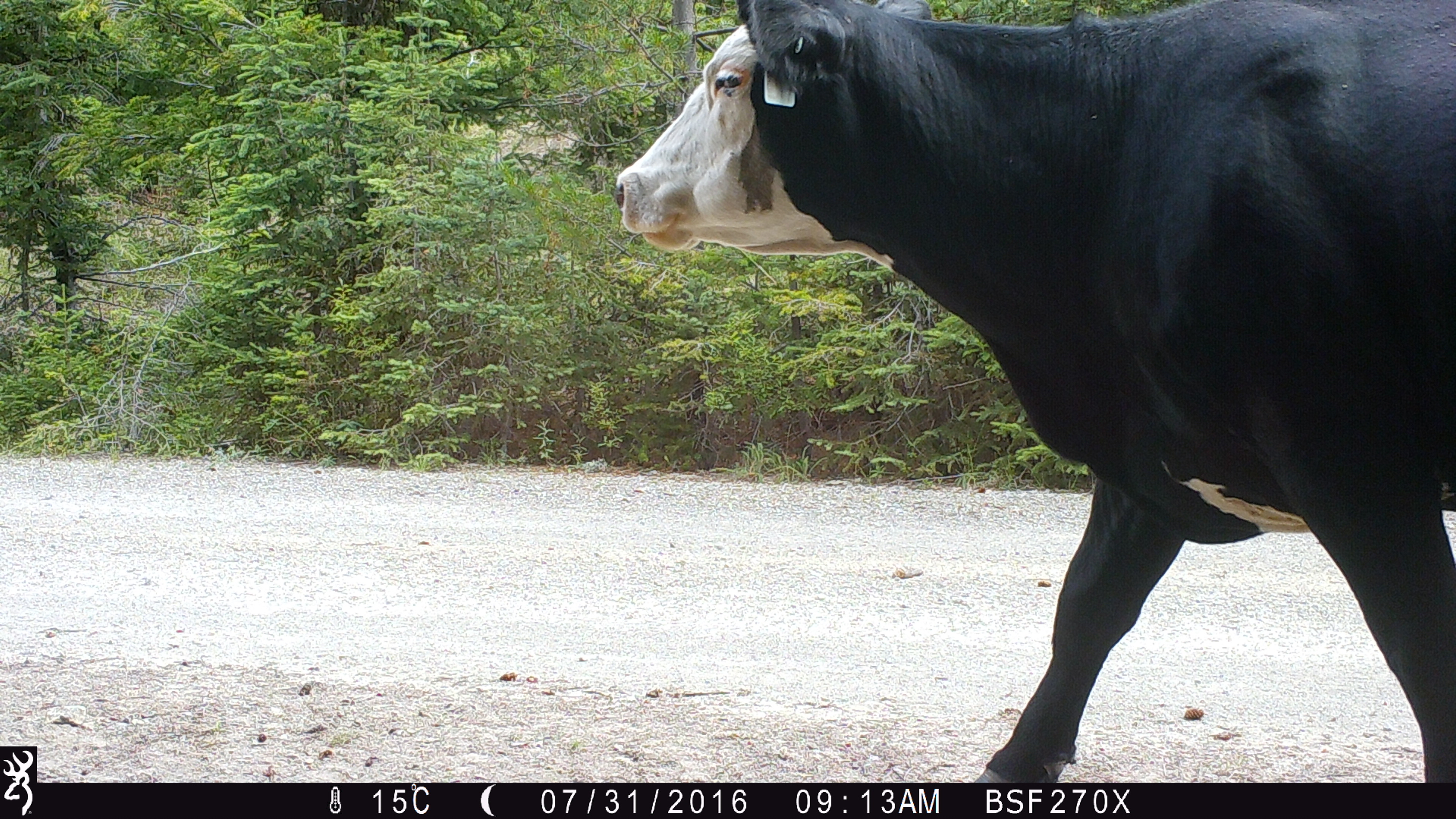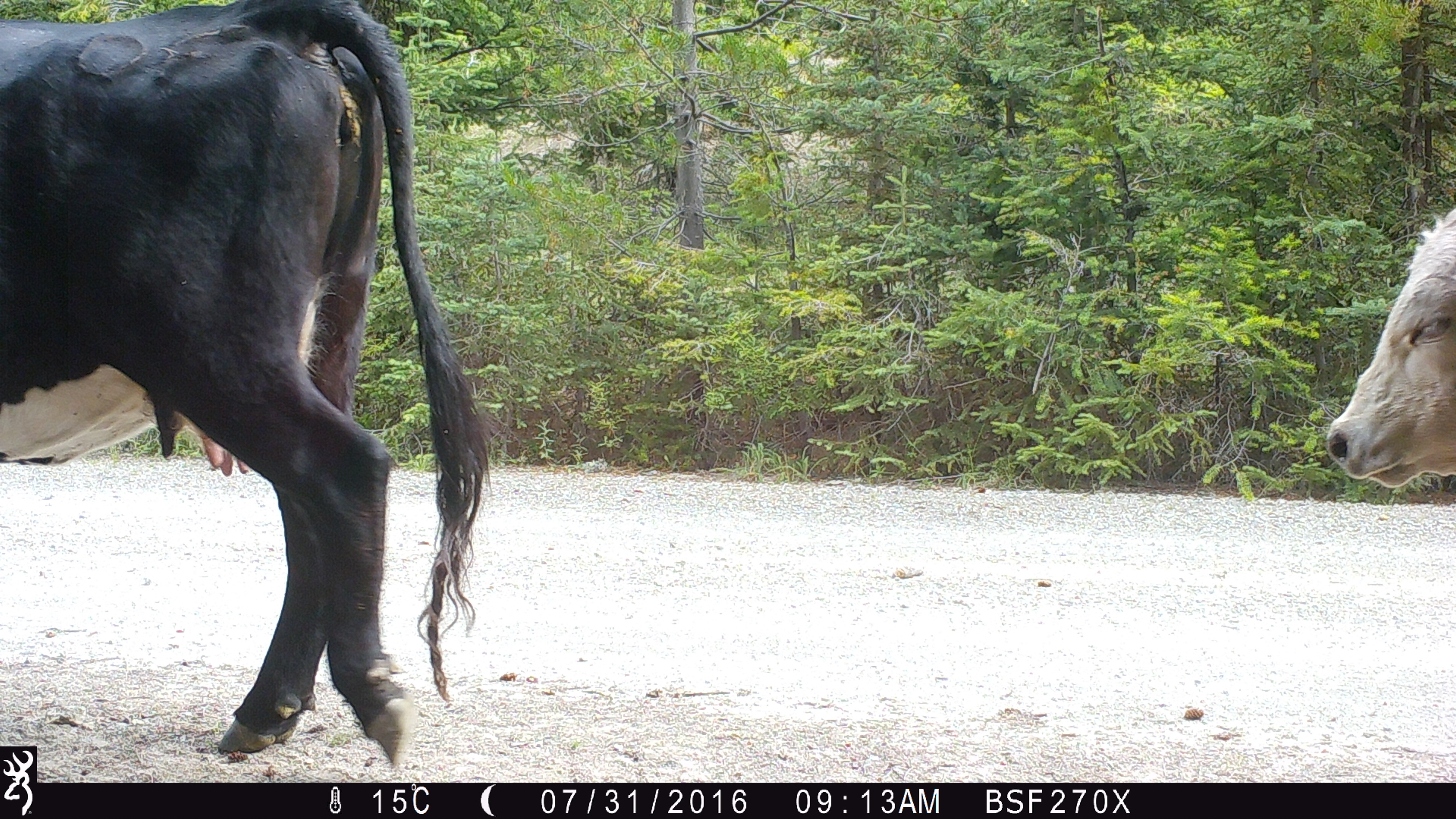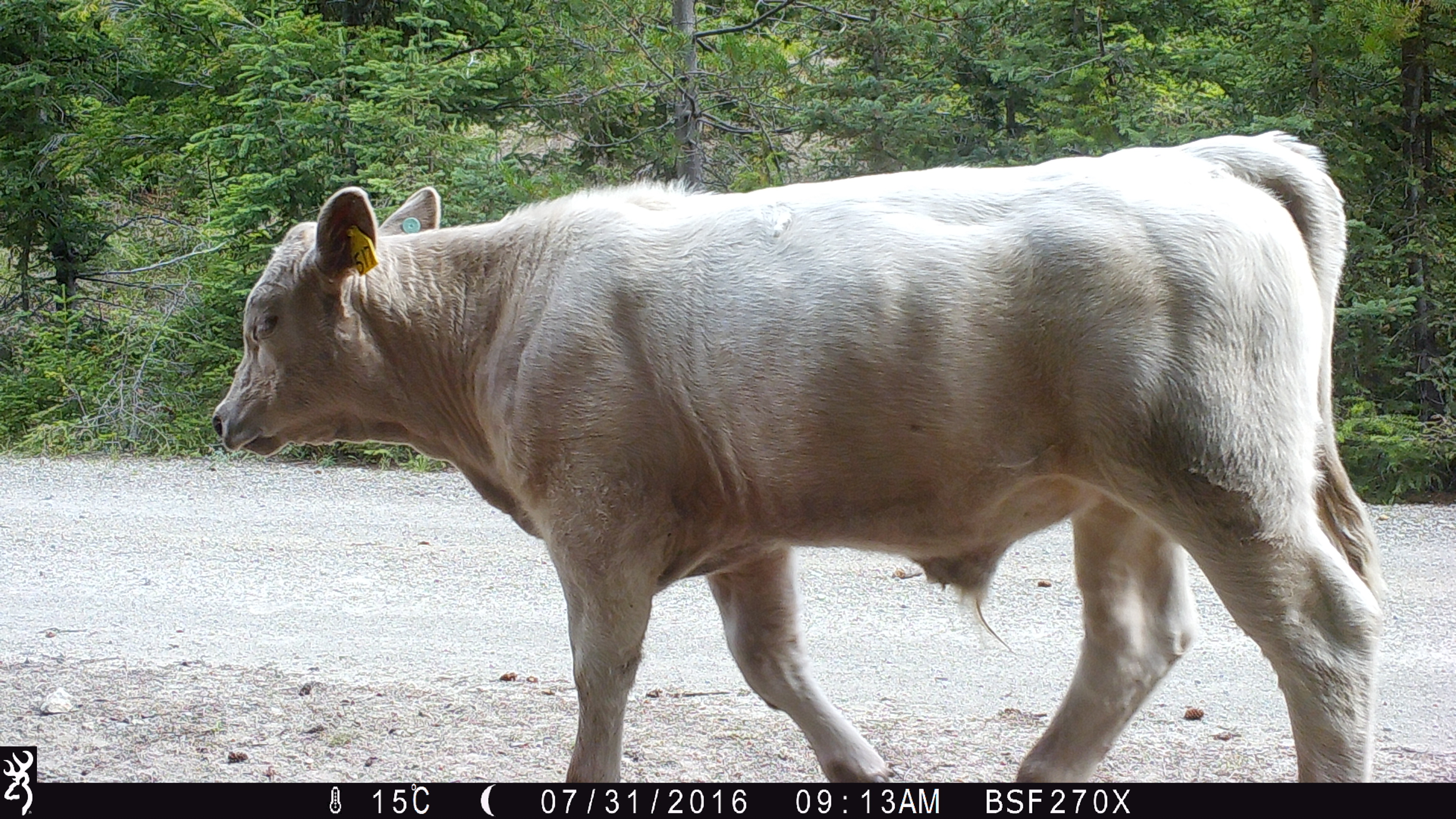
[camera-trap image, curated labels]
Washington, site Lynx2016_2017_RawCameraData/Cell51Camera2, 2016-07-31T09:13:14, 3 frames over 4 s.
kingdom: Animalia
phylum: Chordata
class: Mammalia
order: Artiodactyla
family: Bovidae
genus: Bos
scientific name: Bos taurus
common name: domestic cattle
Domestic cattle (Bos taurus). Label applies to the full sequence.